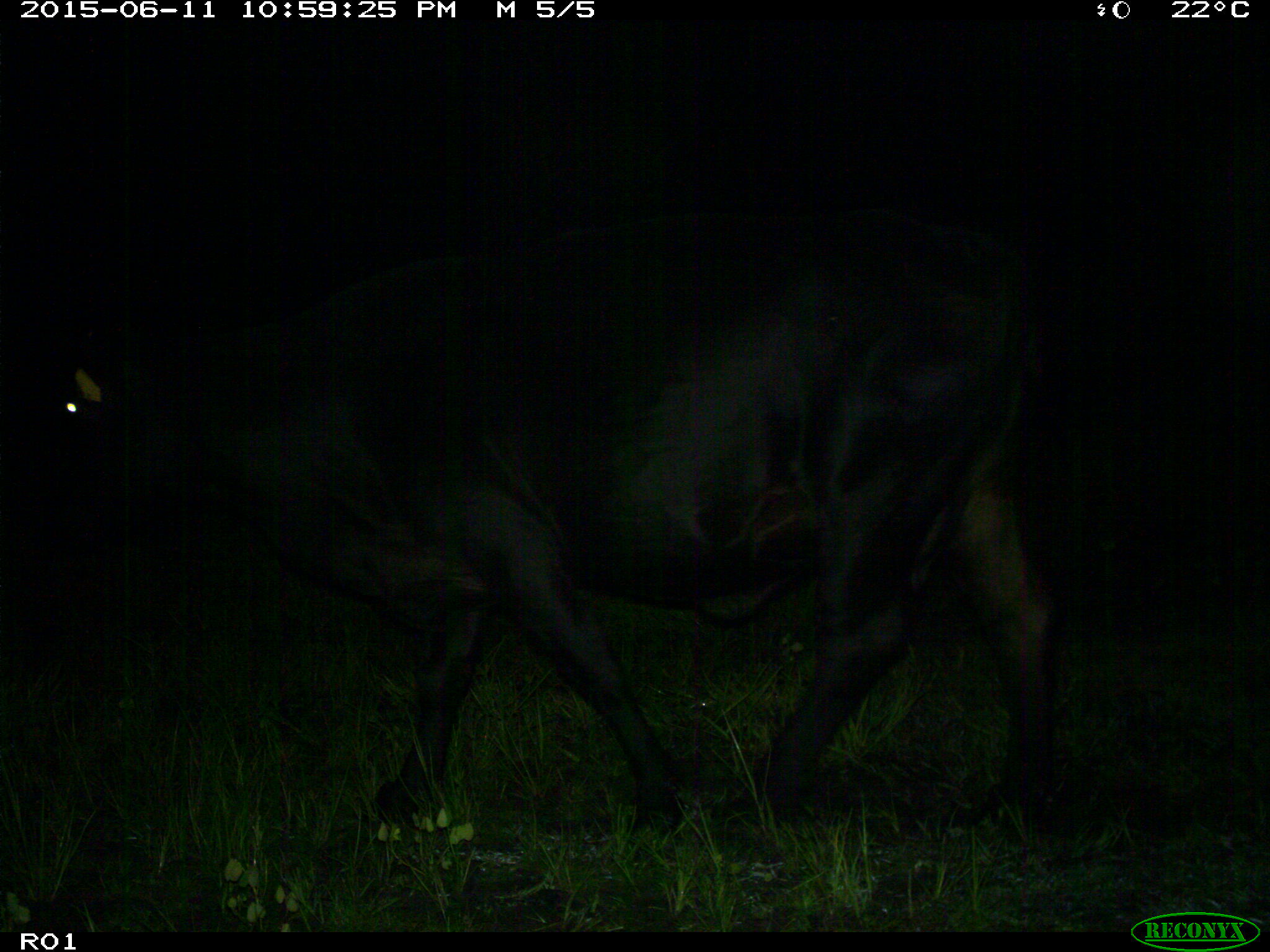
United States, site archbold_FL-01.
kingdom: Animalia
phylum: Chordata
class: Mammalia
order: Artiodactyla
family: Bovidae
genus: Bos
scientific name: Bos taurus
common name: domestic cow